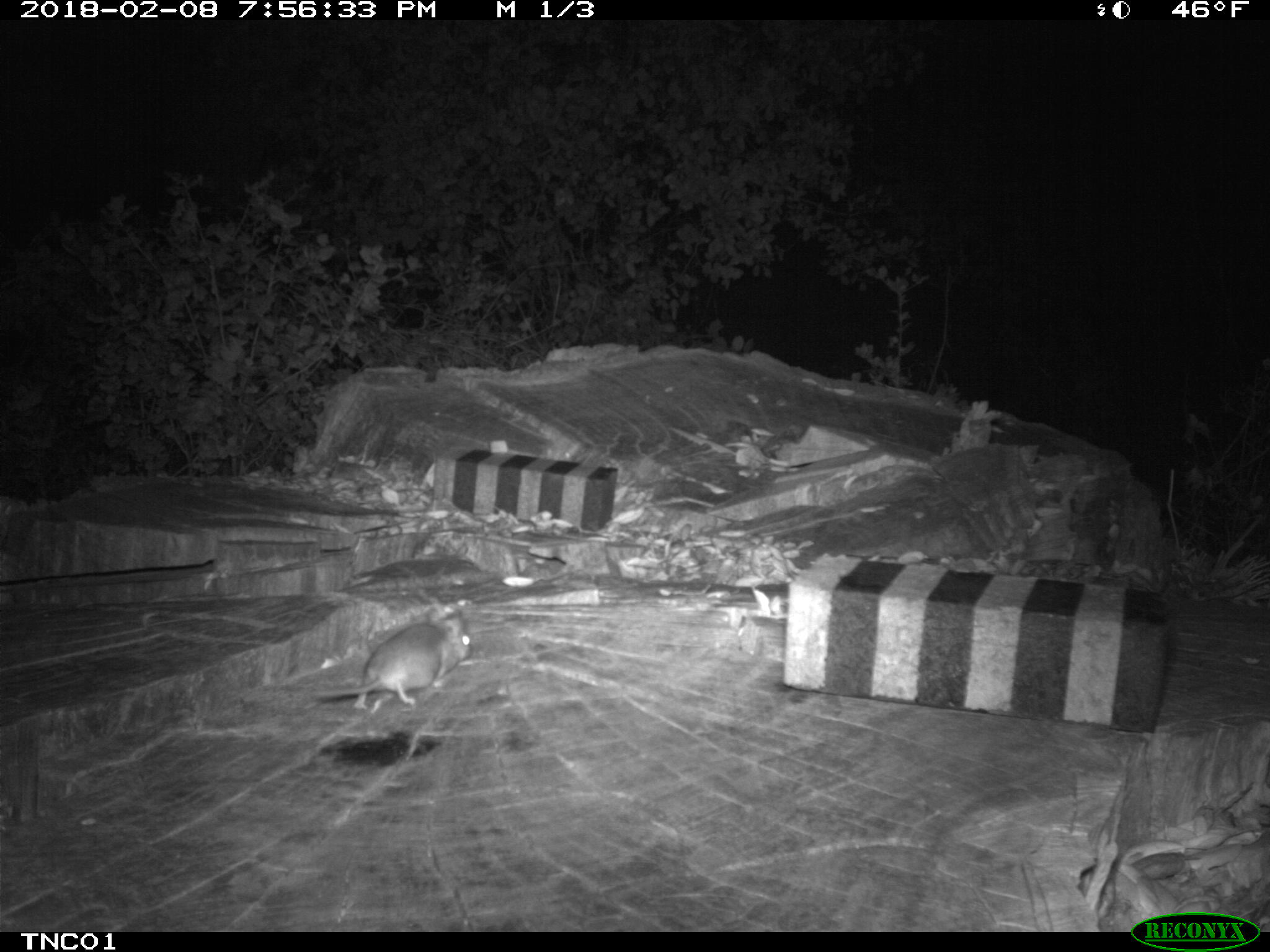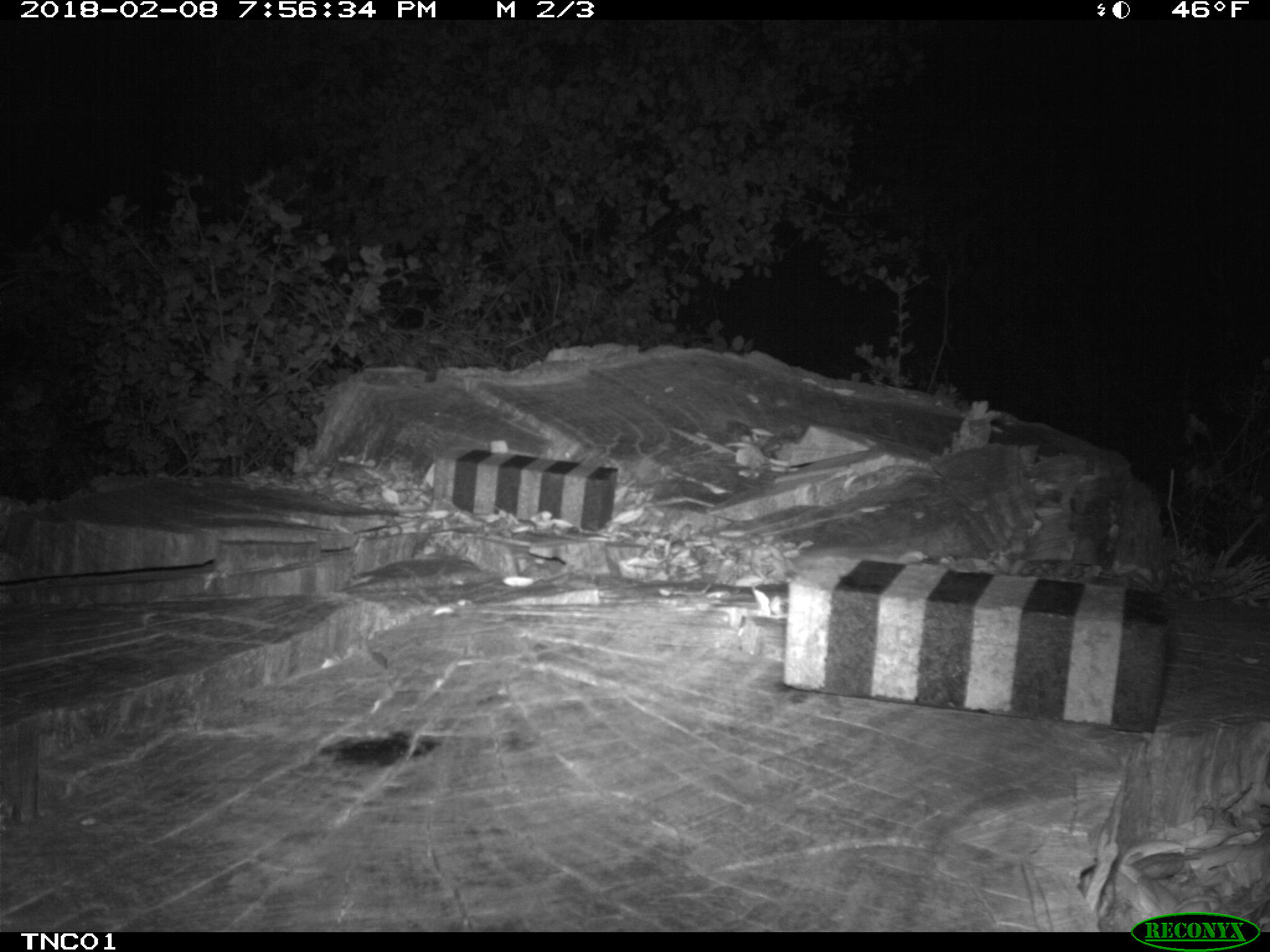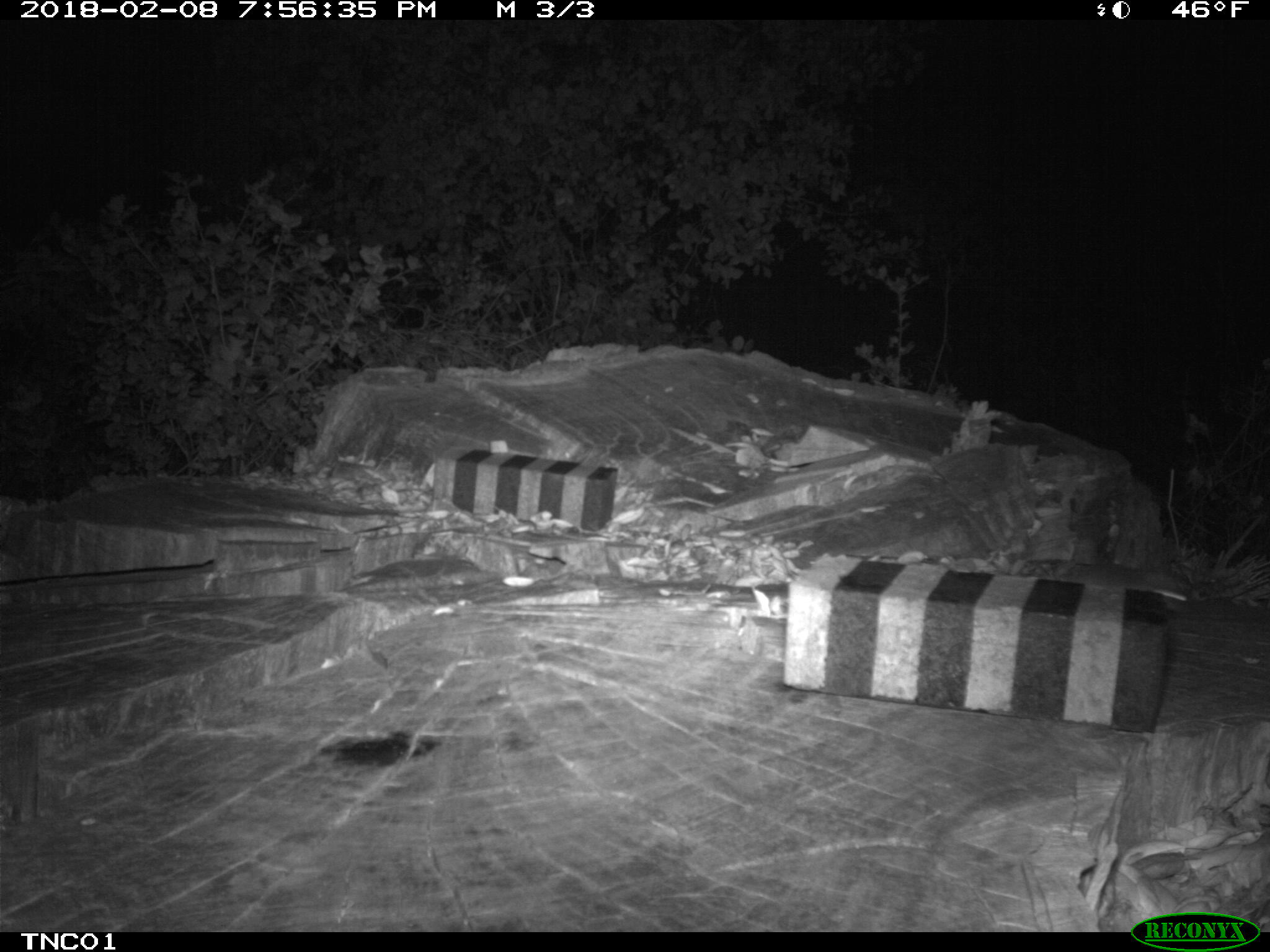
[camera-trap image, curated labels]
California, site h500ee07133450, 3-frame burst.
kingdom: Animalia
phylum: Chordata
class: Mammalia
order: Rodentia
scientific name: Rodentia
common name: rodent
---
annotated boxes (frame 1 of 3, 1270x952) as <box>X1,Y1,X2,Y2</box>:
rodent: <box>314,615,472,708</box>